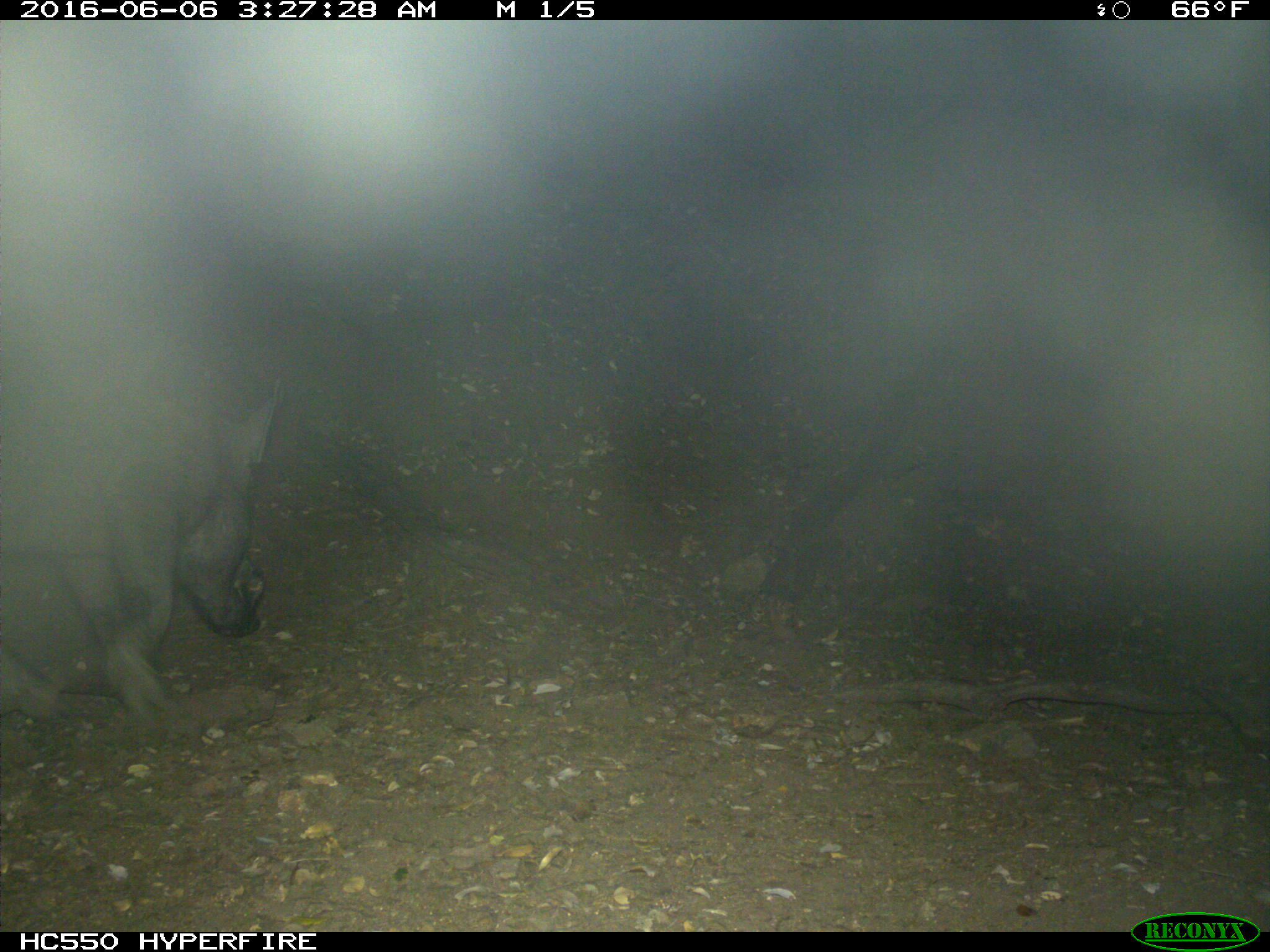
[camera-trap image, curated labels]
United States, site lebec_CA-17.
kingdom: Animalia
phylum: Chordata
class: Mammalia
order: Artiodactyla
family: Suidae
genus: Sus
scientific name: Sus scrofa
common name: wild boar